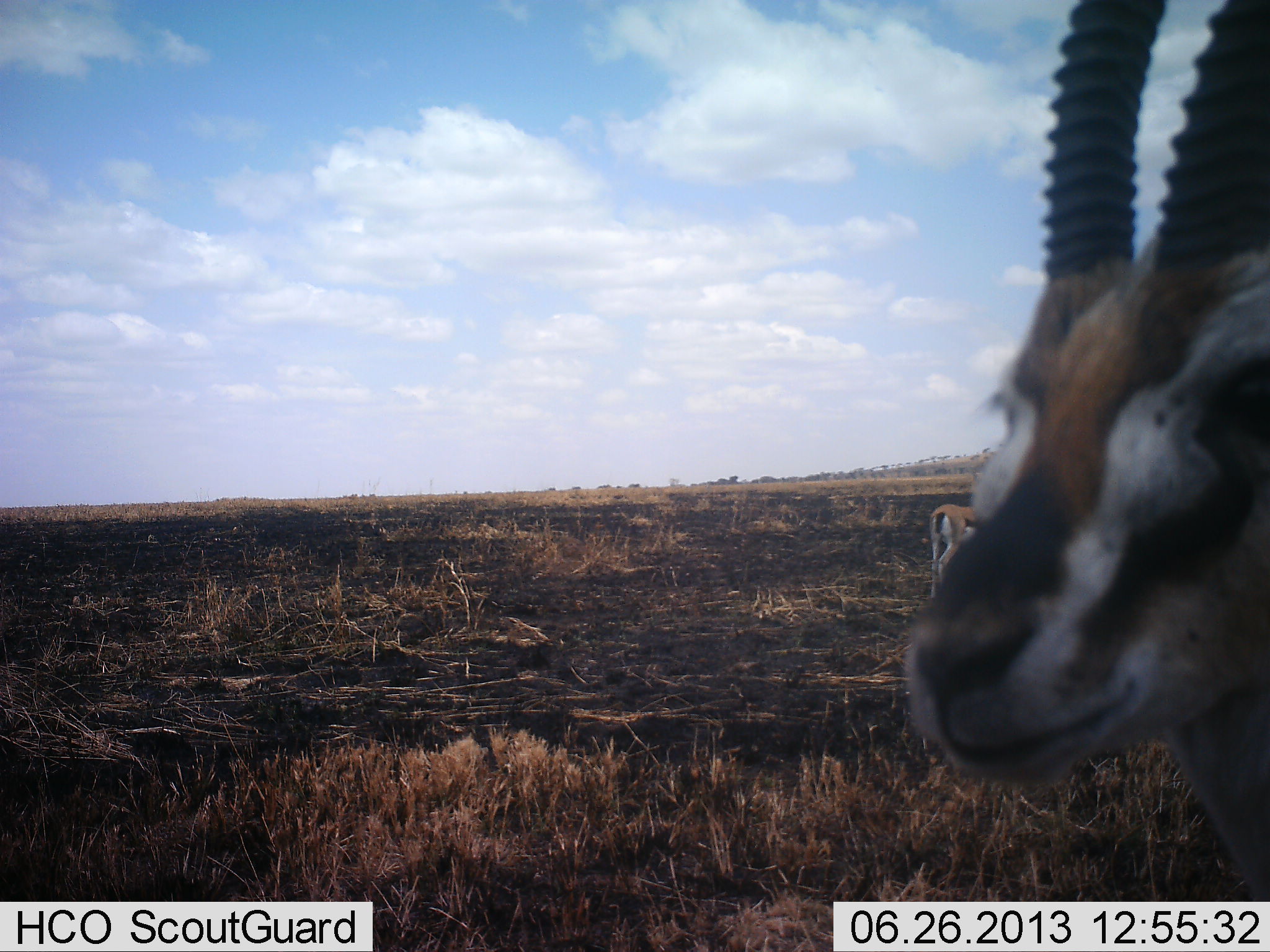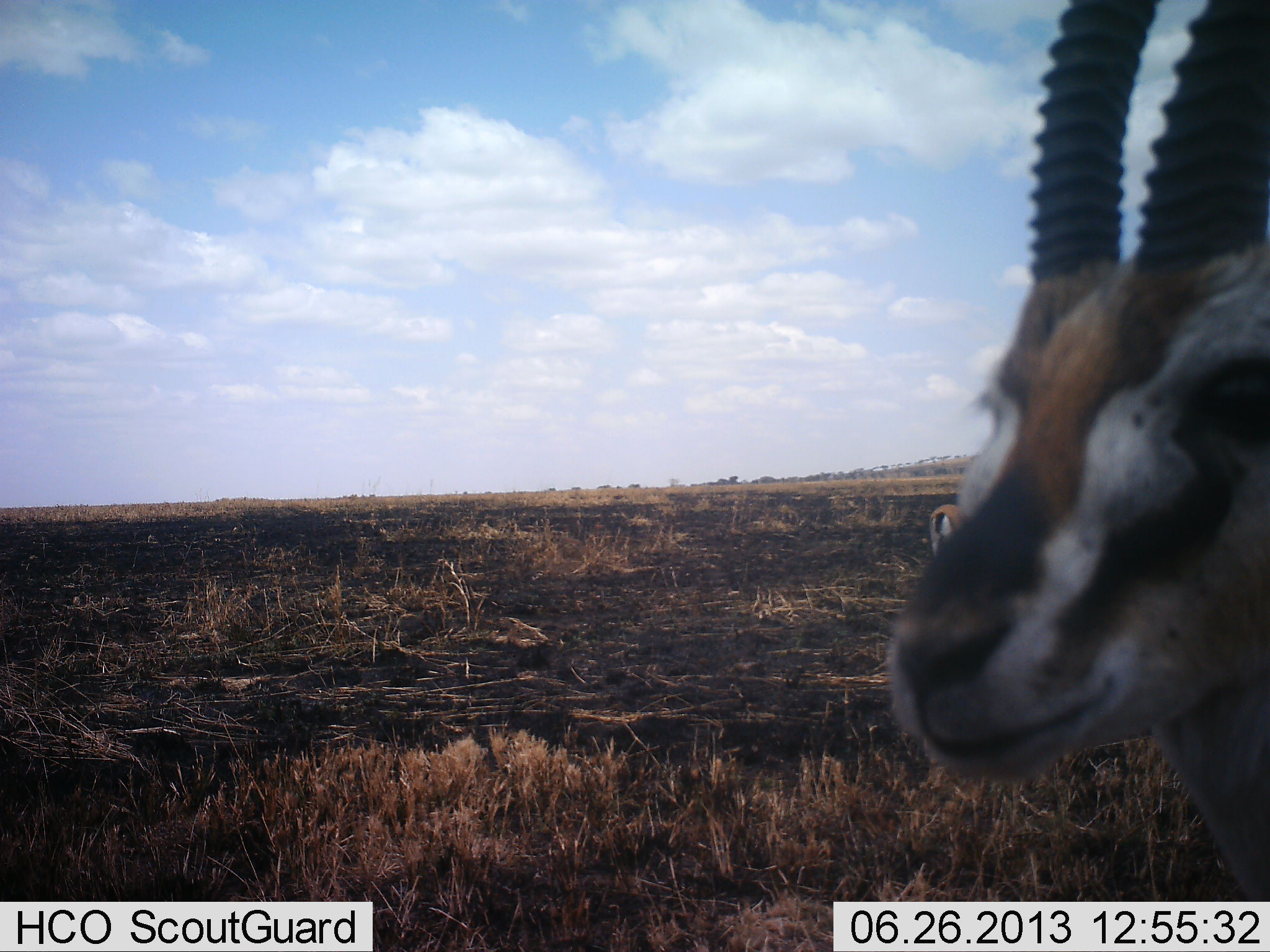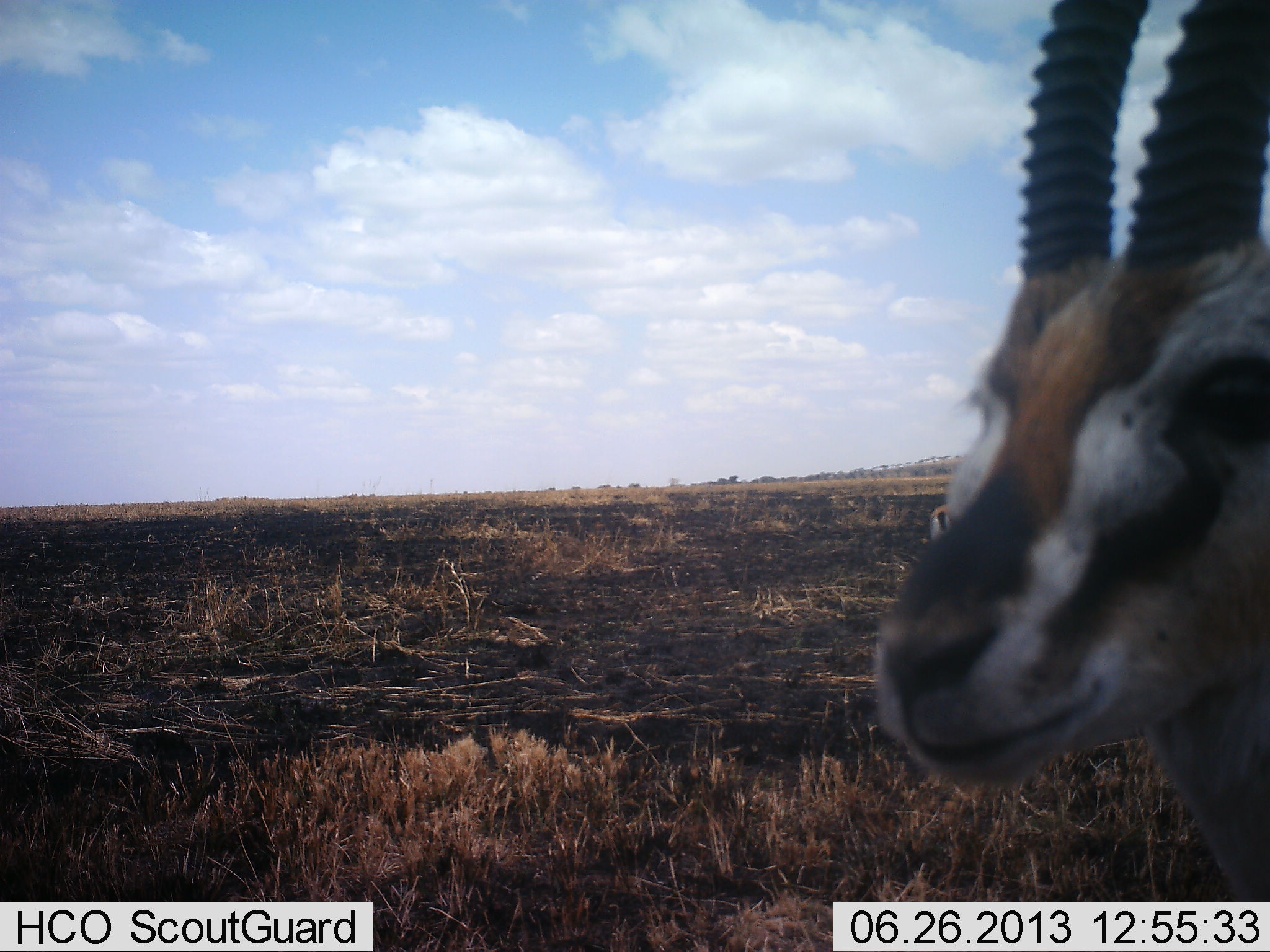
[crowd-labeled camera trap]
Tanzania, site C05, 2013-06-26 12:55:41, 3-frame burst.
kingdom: Animalia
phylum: Chordata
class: Mammalia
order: Artiodactyla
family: Bovidae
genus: Eudorcas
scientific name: Eudorcas thomsonii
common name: thomson's gazelle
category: gazellethomsons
Gazellethomsons (thomson's gazelle) (Eudorcas thomsonii), count 2. Behavior (volunteer vote fractions): standing 91%, resting 0%, moving 11%, interacting 3%. Young present (vote fraction): 0%. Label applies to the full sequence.